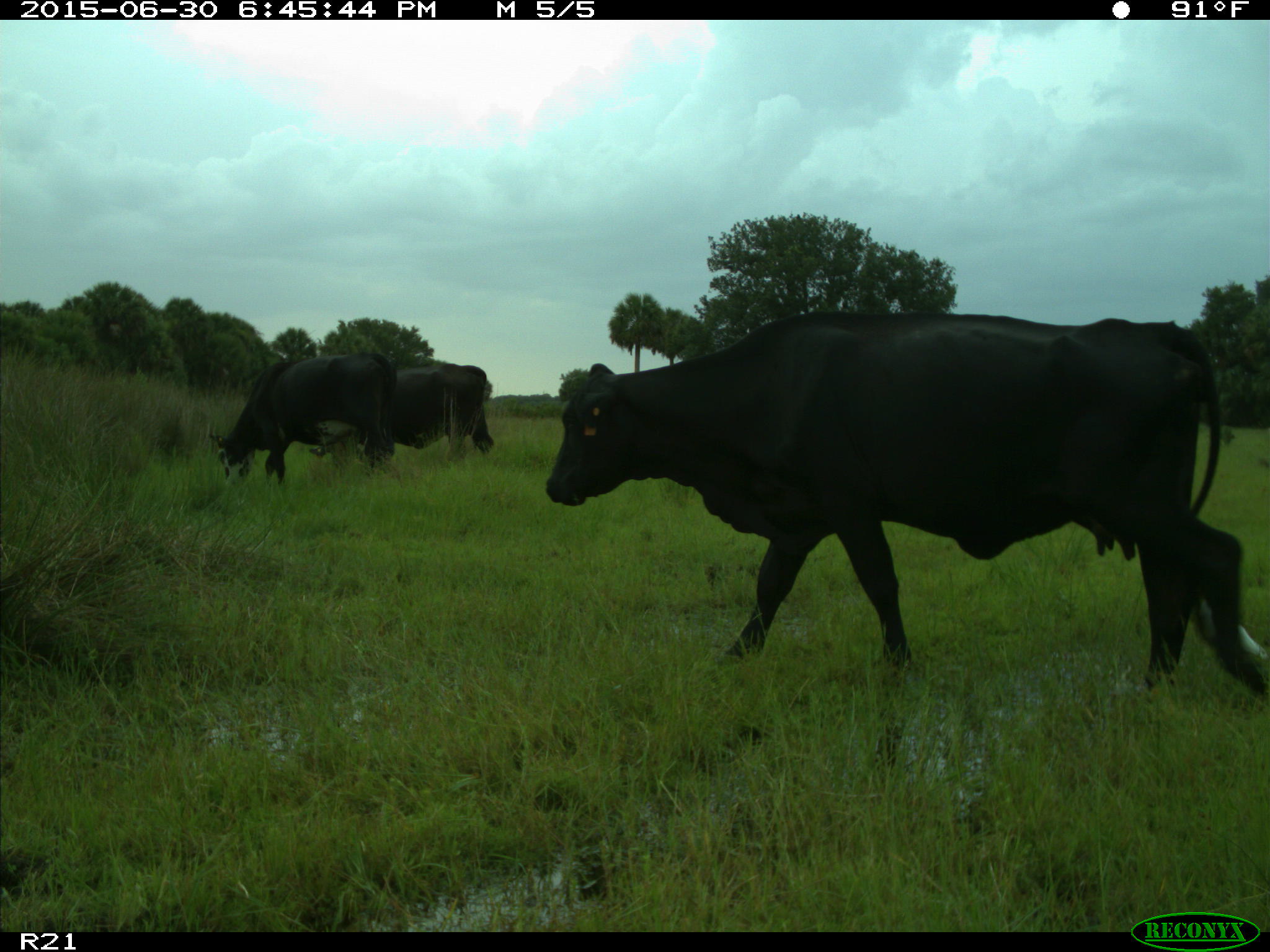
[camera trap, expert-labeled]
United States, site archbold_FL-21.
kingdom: Animalia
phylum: Chordata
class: Mammalia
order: Artiodactyla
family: Bovidae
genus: Bos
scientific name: Bos taurus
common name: domestic cow